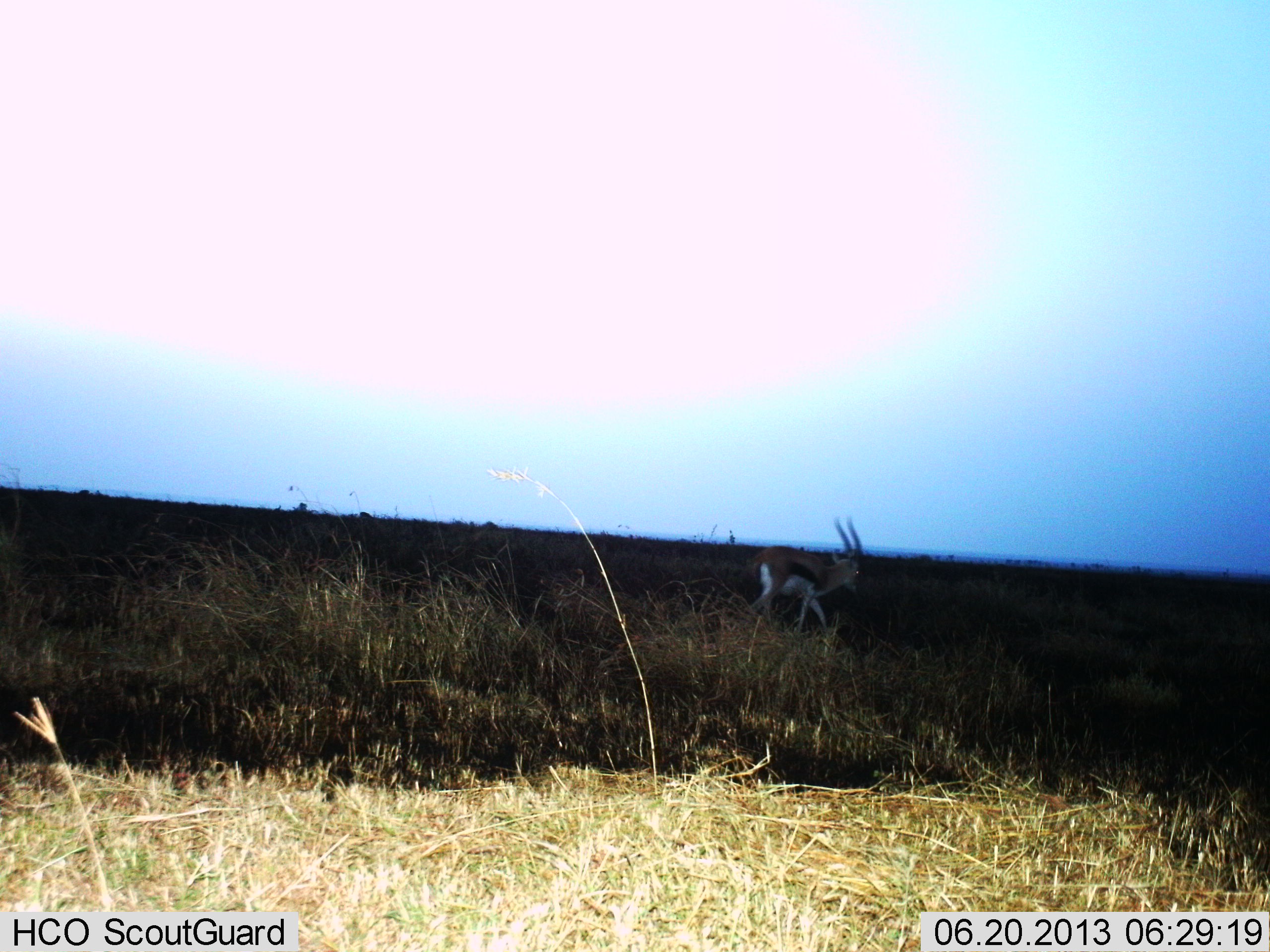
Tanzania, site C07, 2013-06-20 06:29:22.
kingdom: Animalia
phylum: Chordata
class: Mammalia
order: Artiodactyla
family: Bovidae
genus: Eudorcas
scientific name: Eudorcas thomsonii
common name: thomson's gazelle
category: gazellethomsons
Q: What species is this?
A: Gazellethomsons (thomson's gazelle) (Eudorcas thomsonii).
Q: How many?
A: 1.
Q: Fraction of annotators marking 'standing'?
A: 10%.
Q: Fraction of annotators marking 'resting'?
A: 0%.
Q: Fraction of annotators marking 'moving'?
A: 90%.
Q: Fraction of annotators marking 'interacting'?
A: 0%.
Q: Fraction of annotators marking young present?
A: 0%.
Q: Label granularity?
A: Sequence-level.